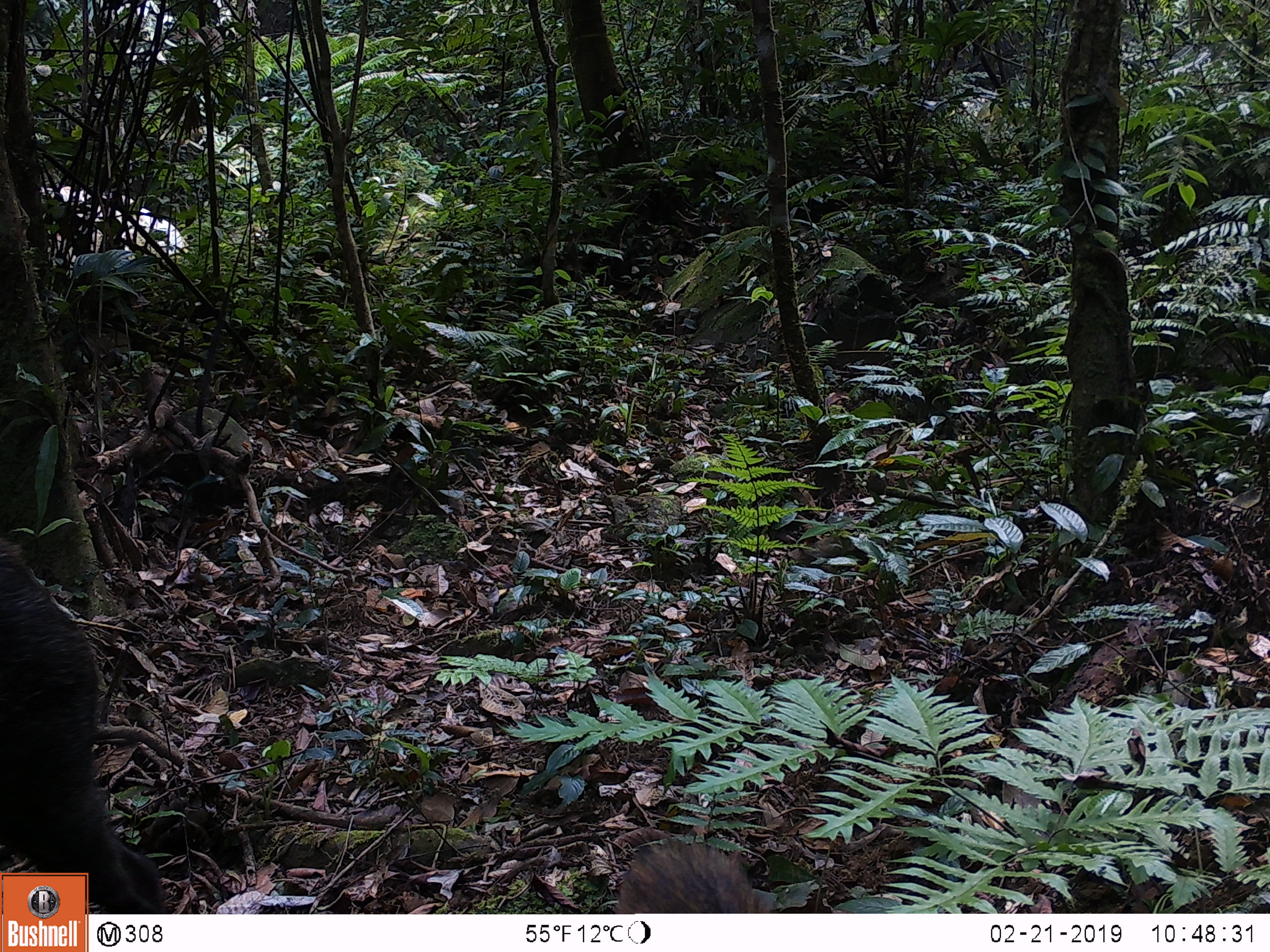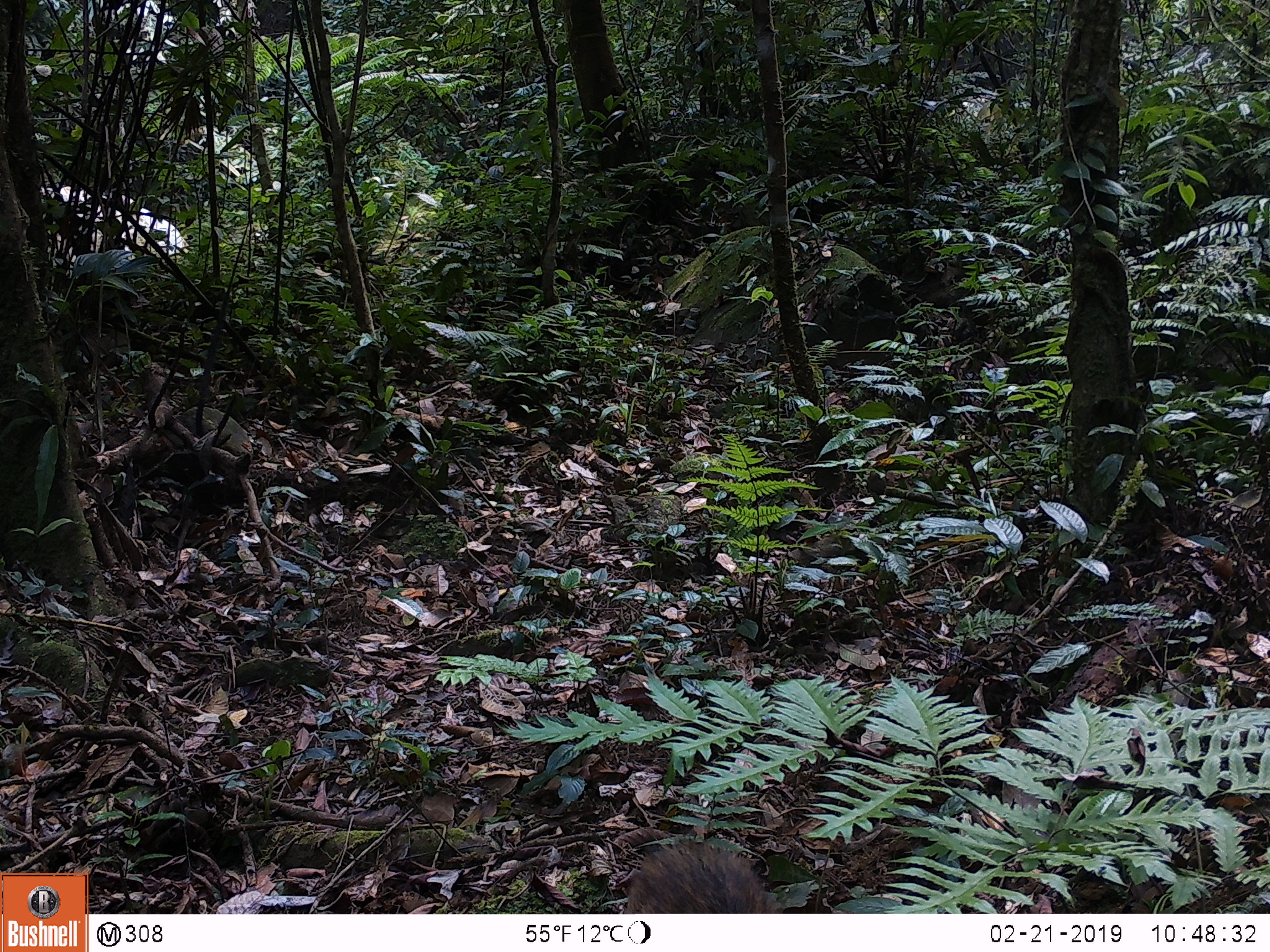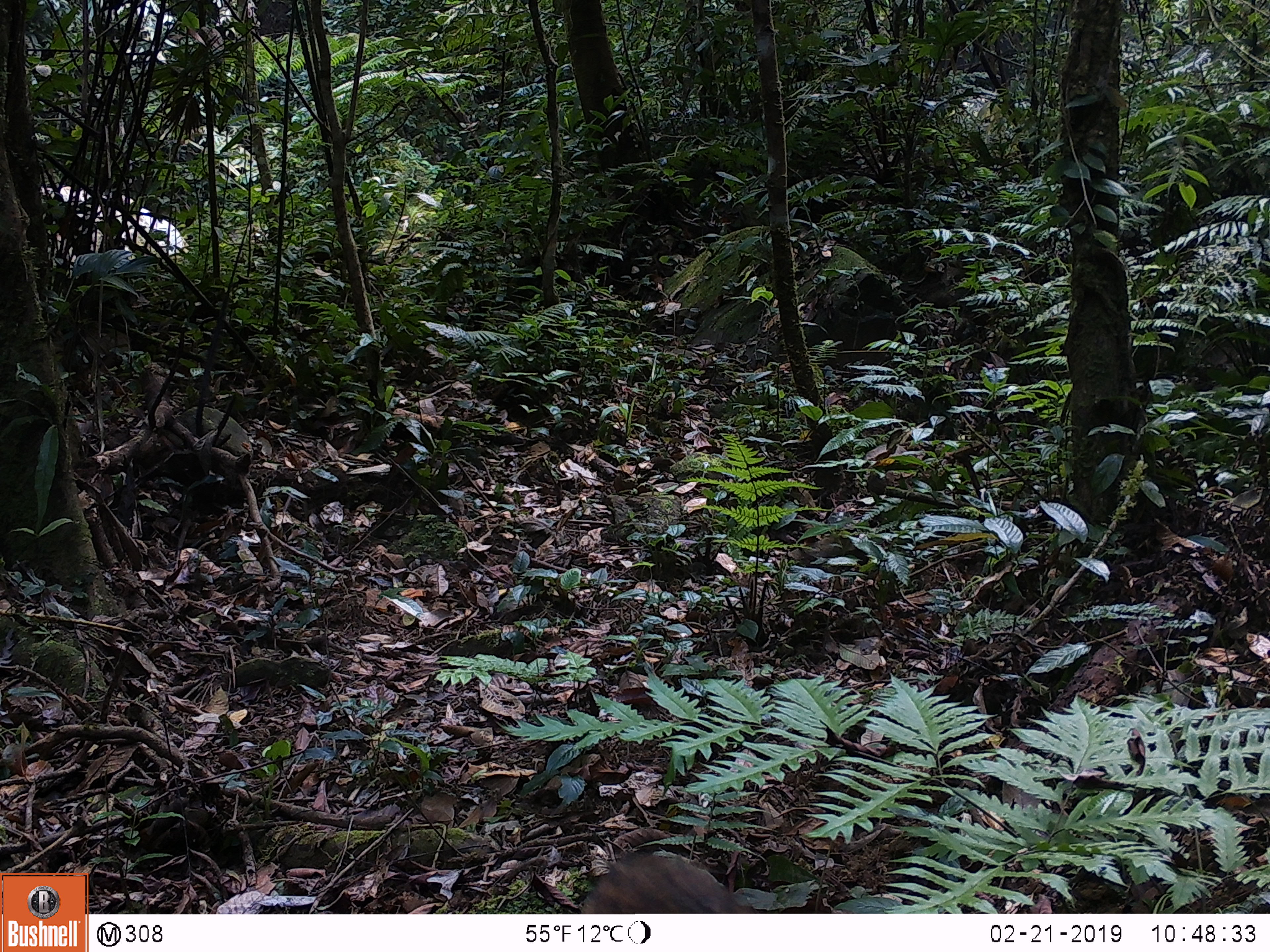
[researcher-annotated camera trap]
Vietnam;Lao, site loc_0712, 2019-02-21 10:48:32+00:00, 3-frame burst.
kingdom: Animalia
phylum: Chordata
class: Mammalia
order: Artiodactyla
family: Suidae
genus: Sus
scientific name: Sus scrofa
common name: eurasian wild pig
Eurasian wild pig (Sus scrofa). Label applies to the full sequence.